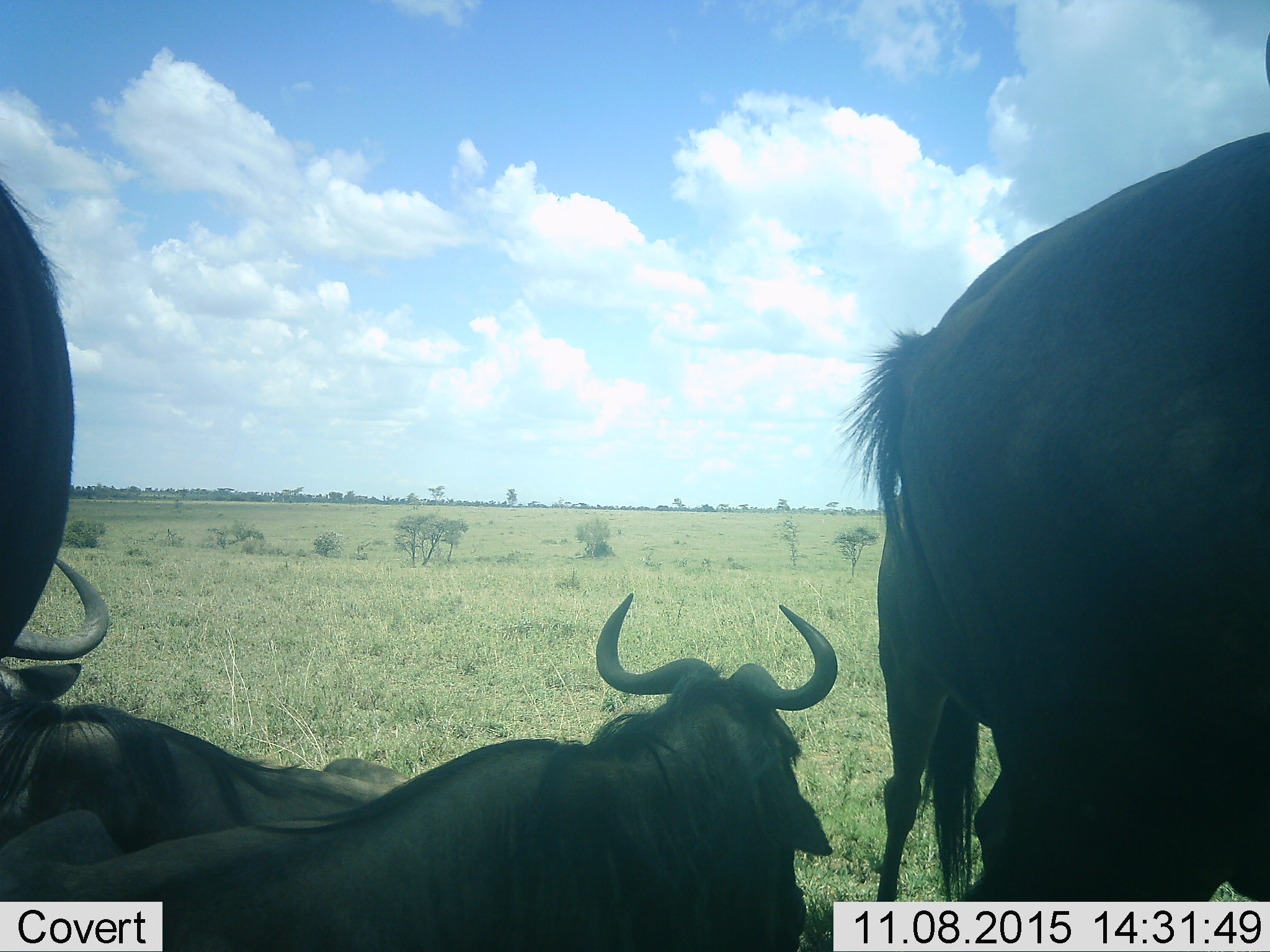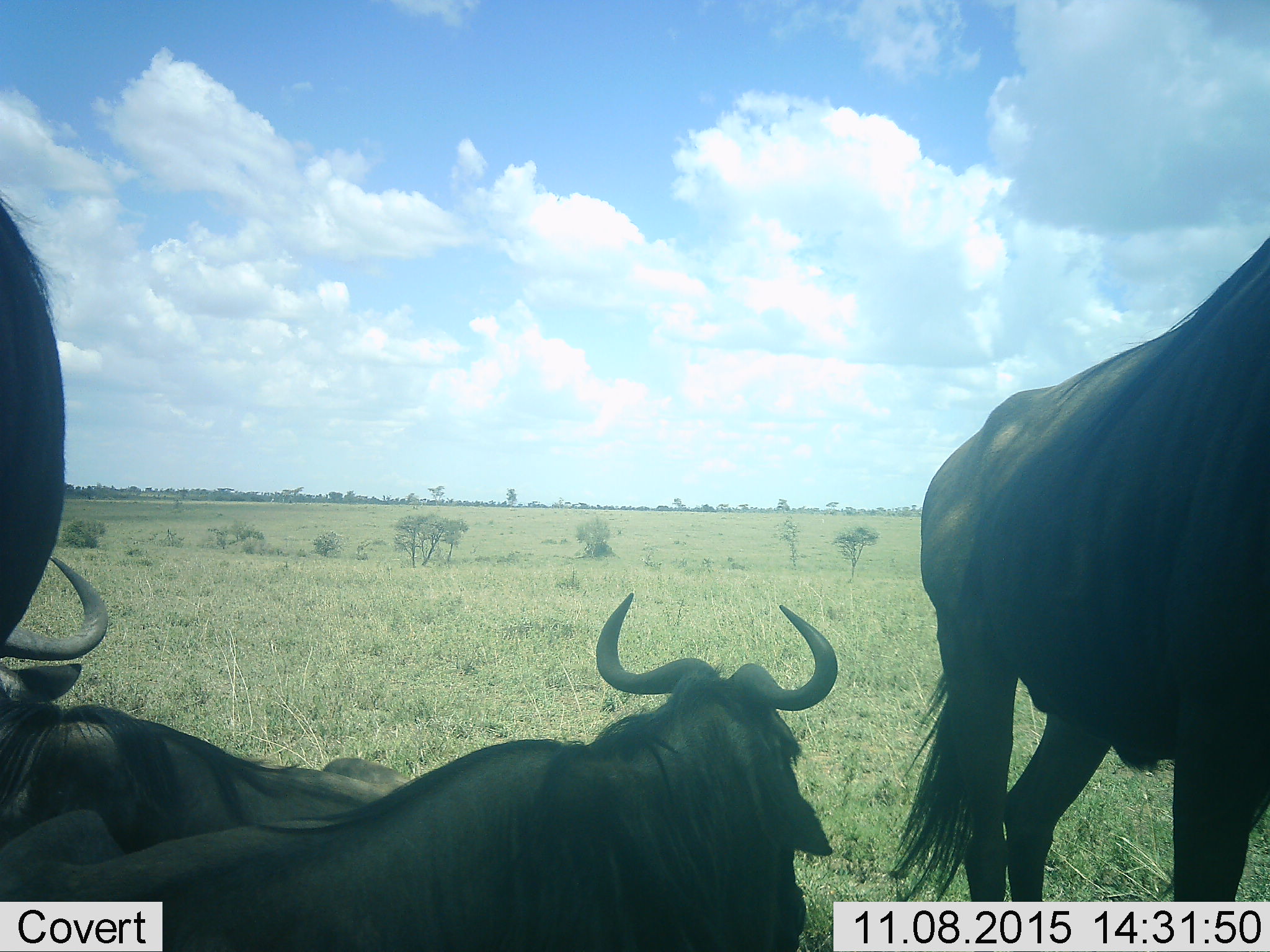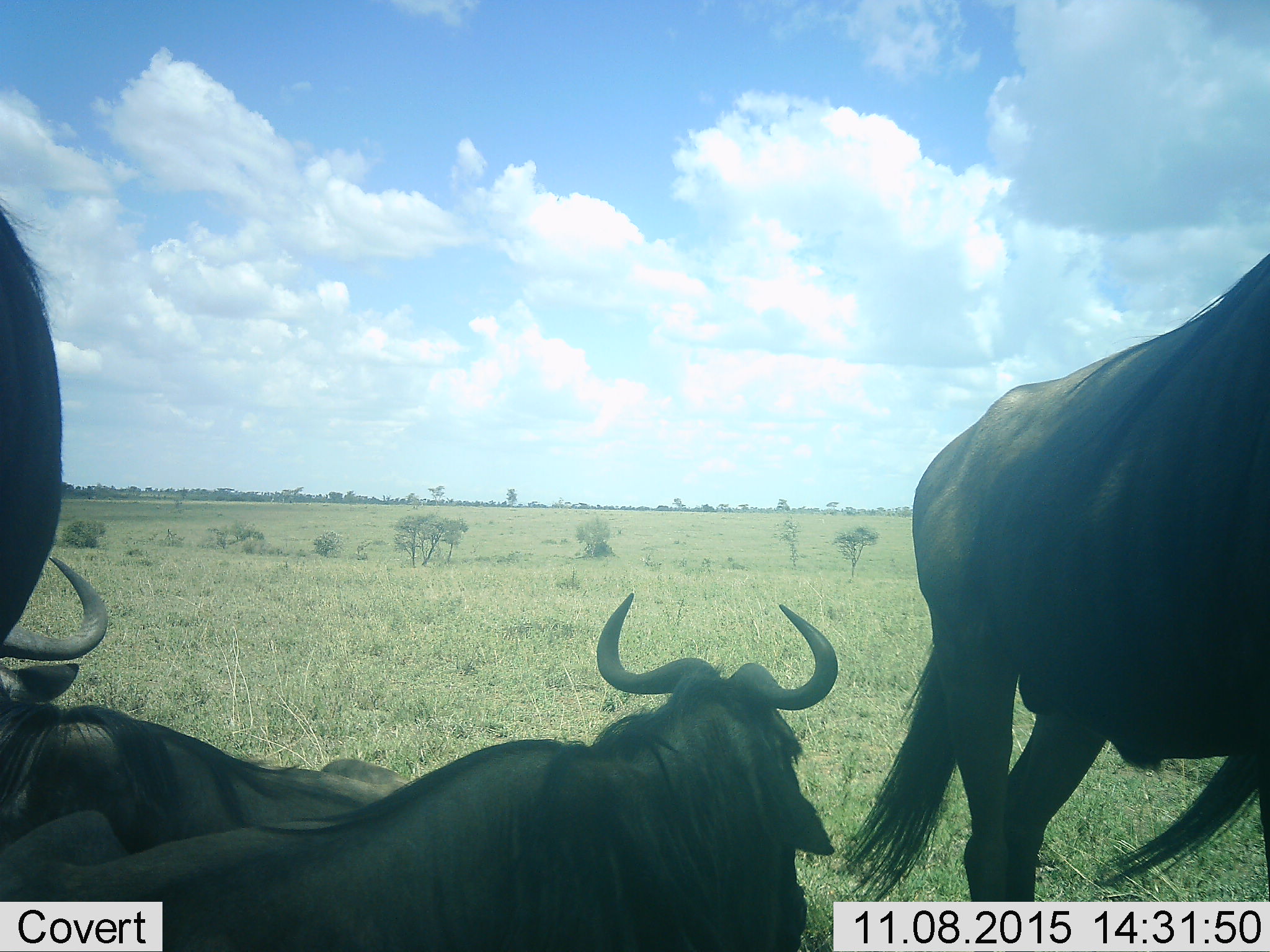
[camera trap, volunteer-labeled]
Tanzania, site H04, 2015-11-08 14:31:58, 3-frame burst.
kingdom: Animalia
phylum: Chordata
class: Mammalia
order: Artiodactyla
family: Bovidae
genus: Connochaetes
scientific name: Connochaetes taurinus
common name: blue wildebeest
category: wildebeest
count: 4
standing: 60%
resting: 90%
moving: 20%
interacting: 0%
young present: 0%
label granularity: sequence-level